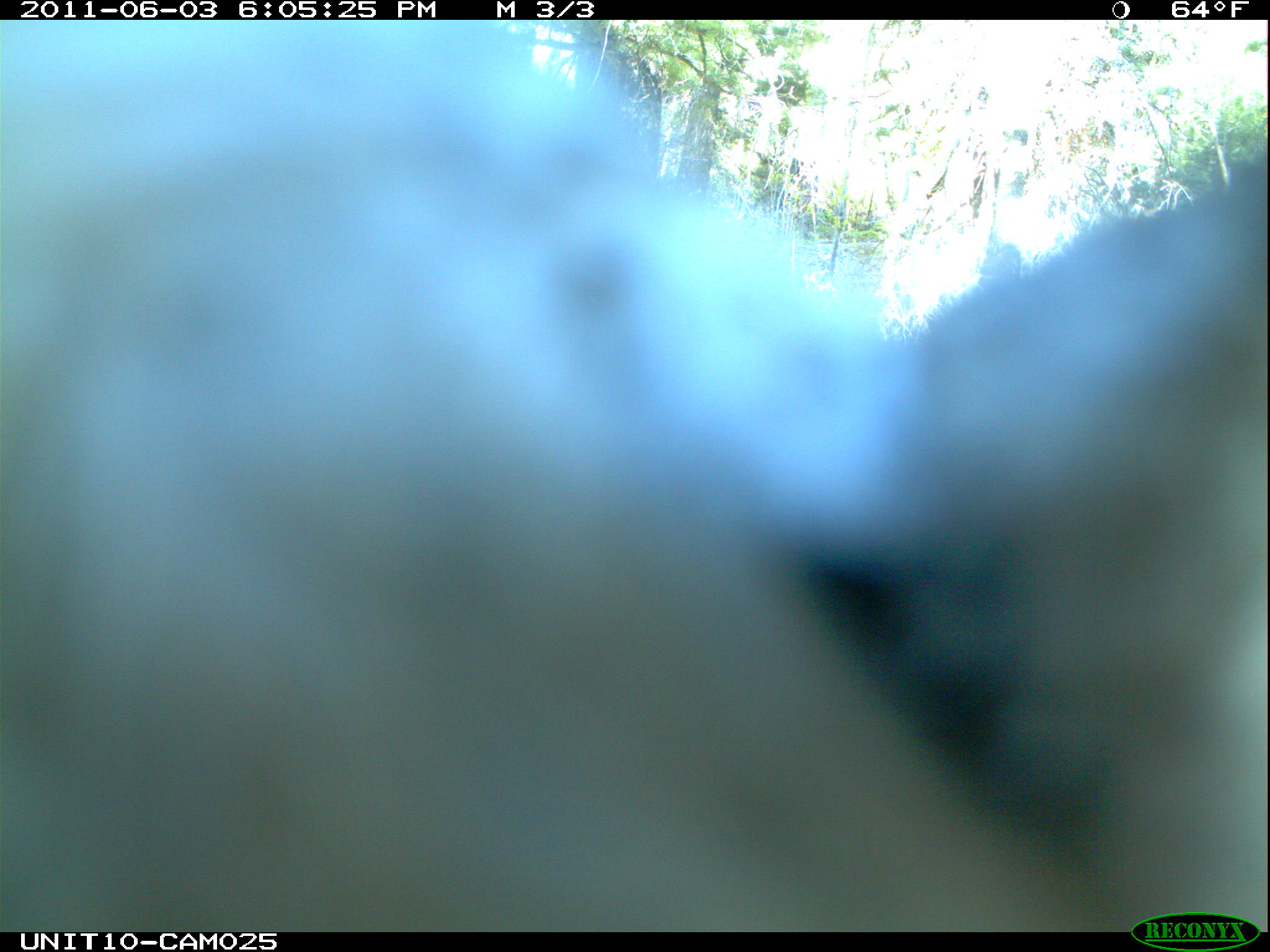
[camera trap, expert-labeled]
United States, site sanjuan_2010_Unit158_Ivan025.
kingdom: Animalia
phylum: Chordata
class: Aves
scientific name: Aves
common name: birds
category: unidentified bird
Unidentified bird (birds) (Aves).